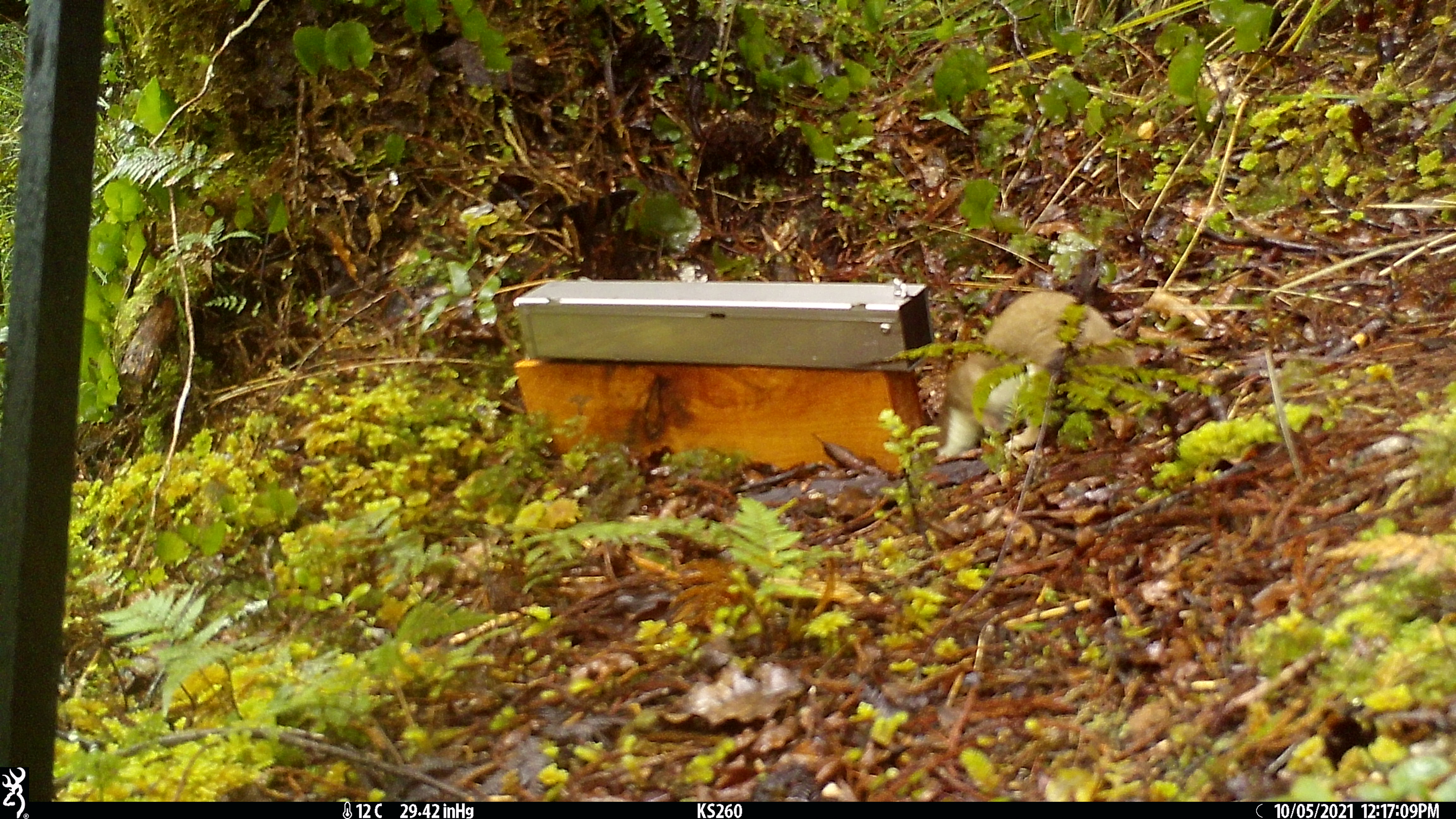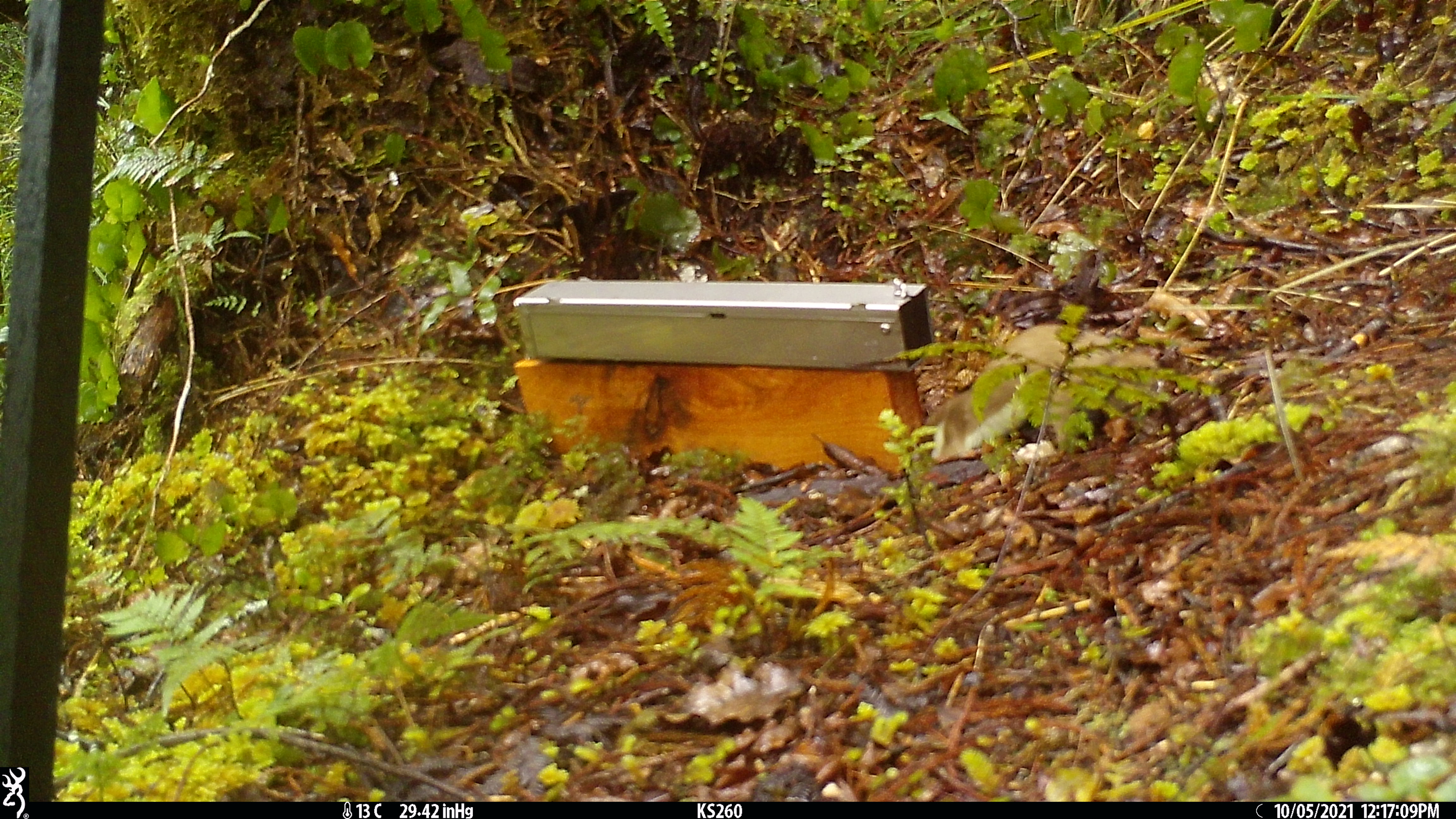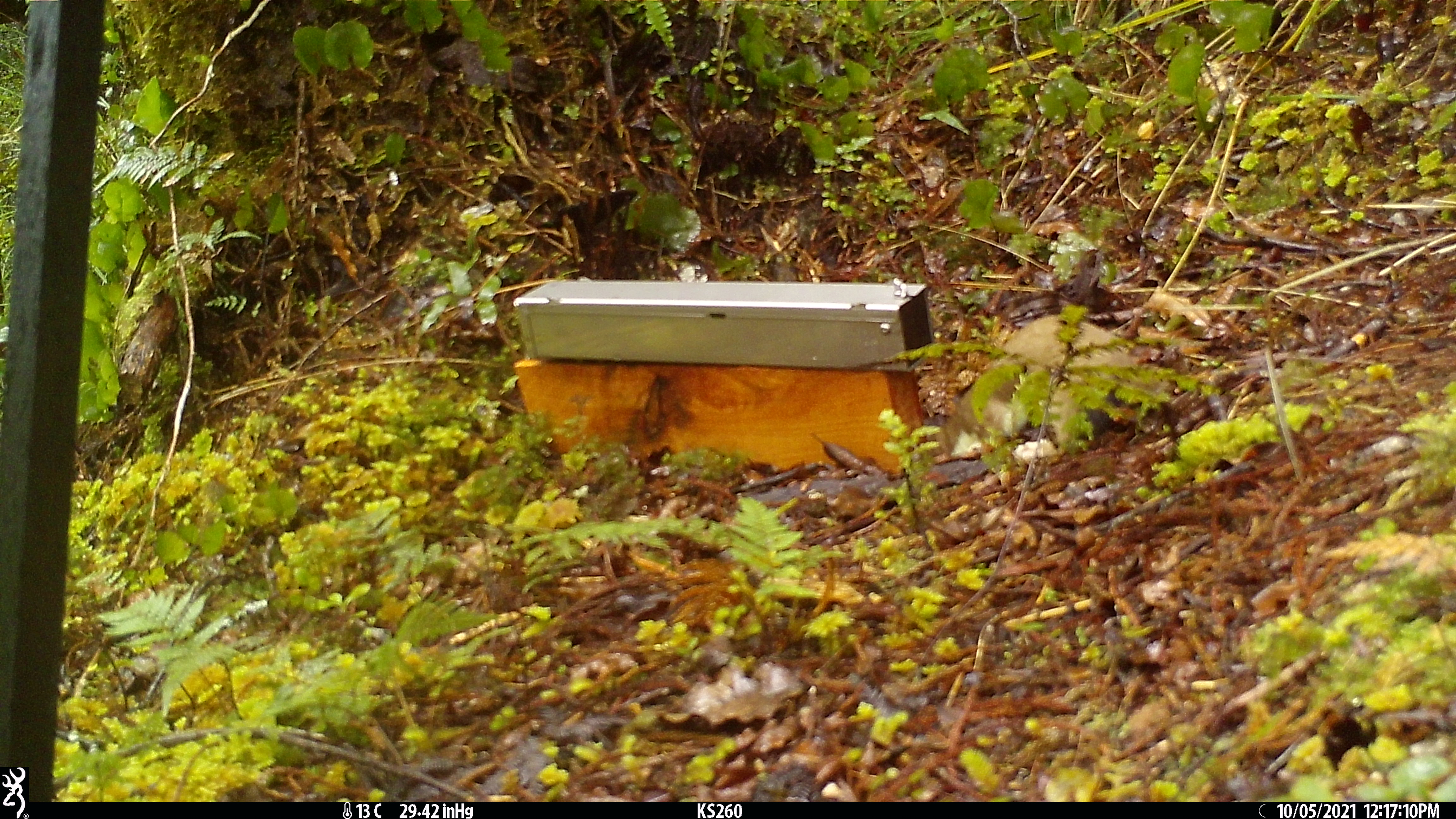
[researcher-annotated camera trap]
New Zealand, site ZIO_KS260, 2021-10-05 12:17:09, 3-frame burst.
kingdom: Animalia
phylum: Chordata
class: Mammalia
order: Carnivora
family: Mustelidae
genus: Mustela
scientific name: Mustela erminea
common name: stoat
Stoat (Mustela erminea).